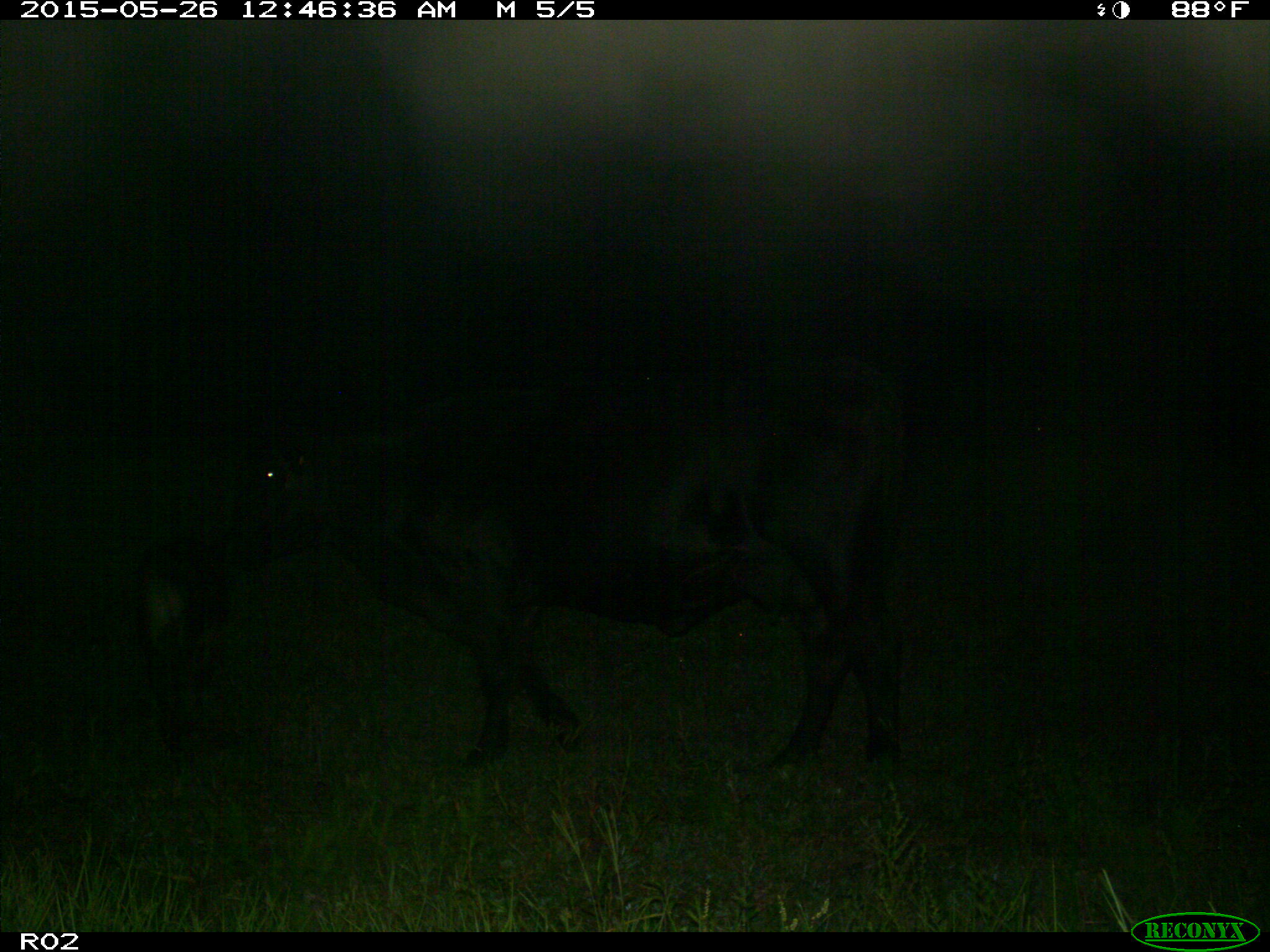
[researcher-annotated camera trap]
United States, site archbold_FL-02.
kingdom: Animalia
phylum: Chordata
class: Mammalia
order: Artiodactyla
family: Bovidae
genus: Bos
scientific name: Bos taurus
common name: domestic cow